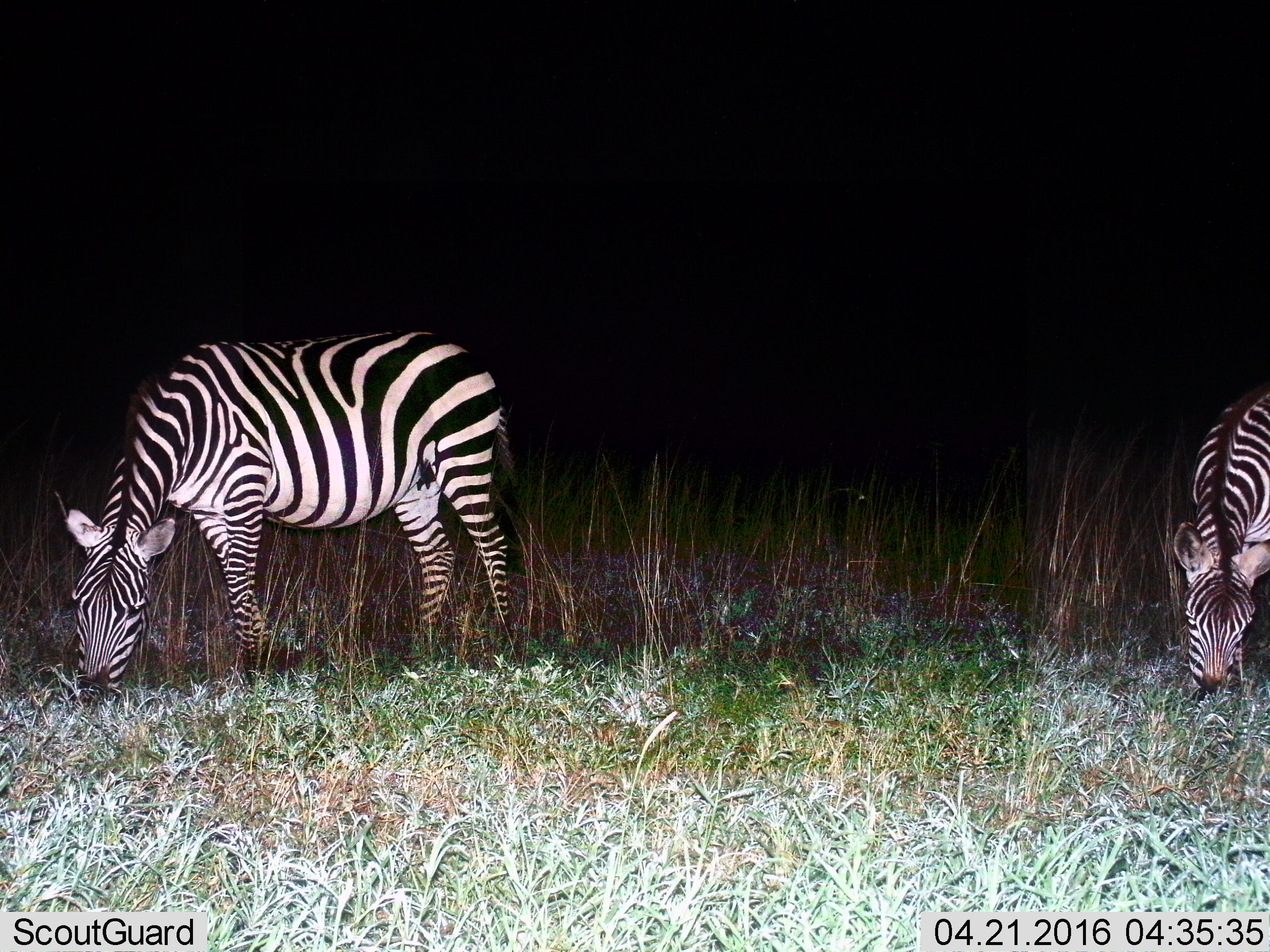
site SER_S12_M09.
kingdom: Animalia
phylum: Chordata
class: Mammalia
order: Perissodactyla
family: Equidae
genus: Equus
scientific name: Equus quagga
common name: plains zebra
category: zebraplains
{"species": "zebraplains (plains zebra) (Equus quagga)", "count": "2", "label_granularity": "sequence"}